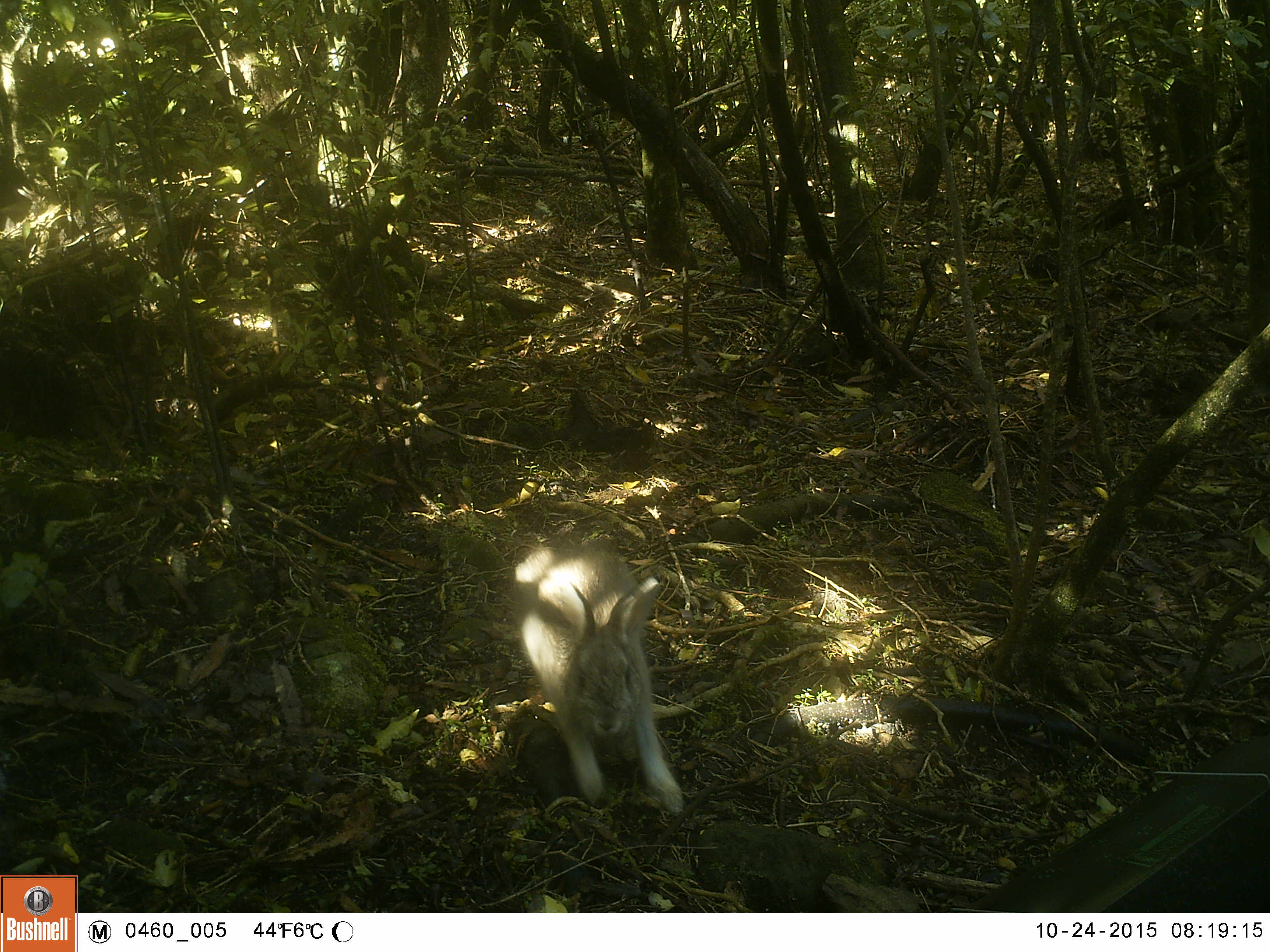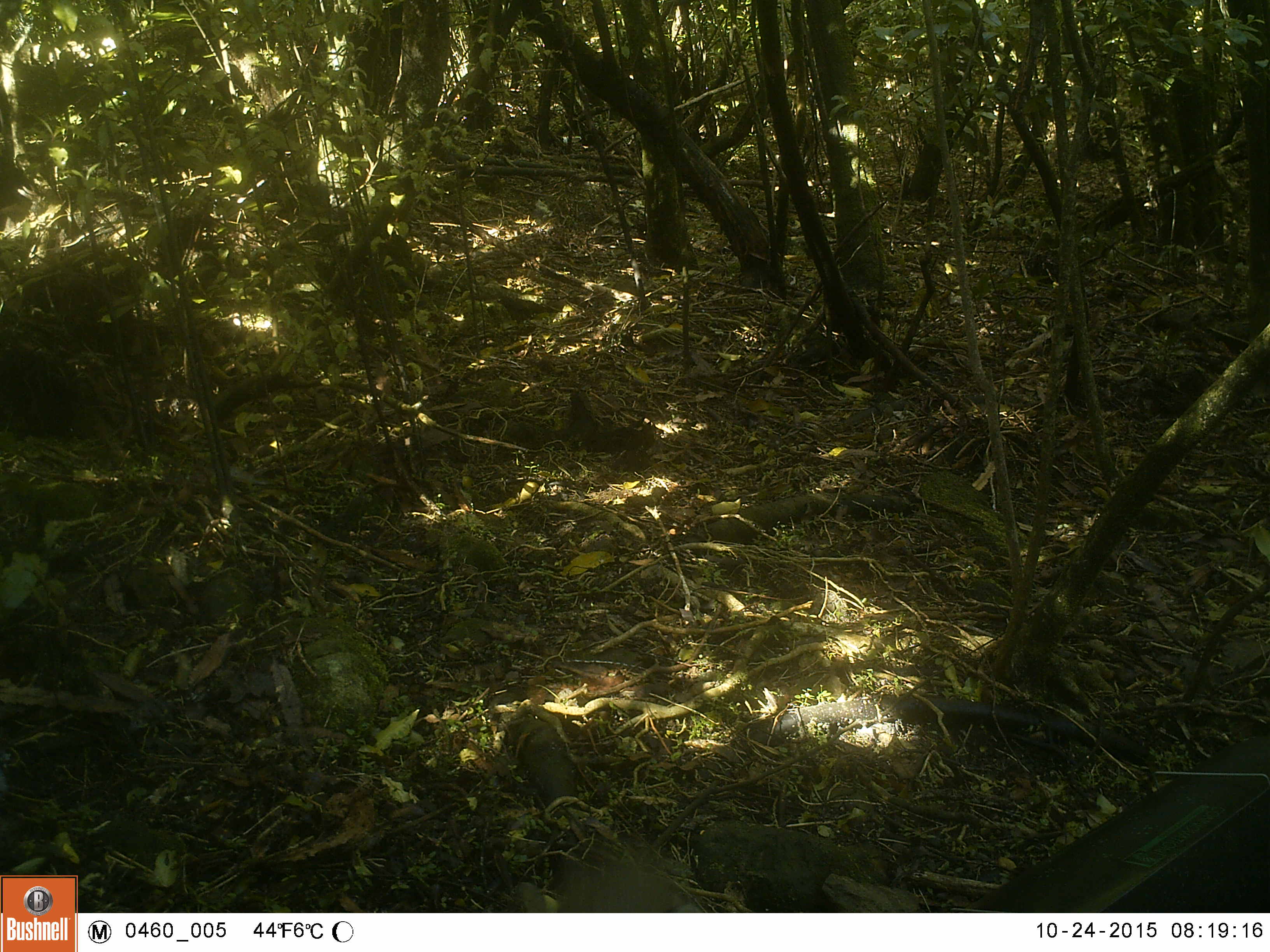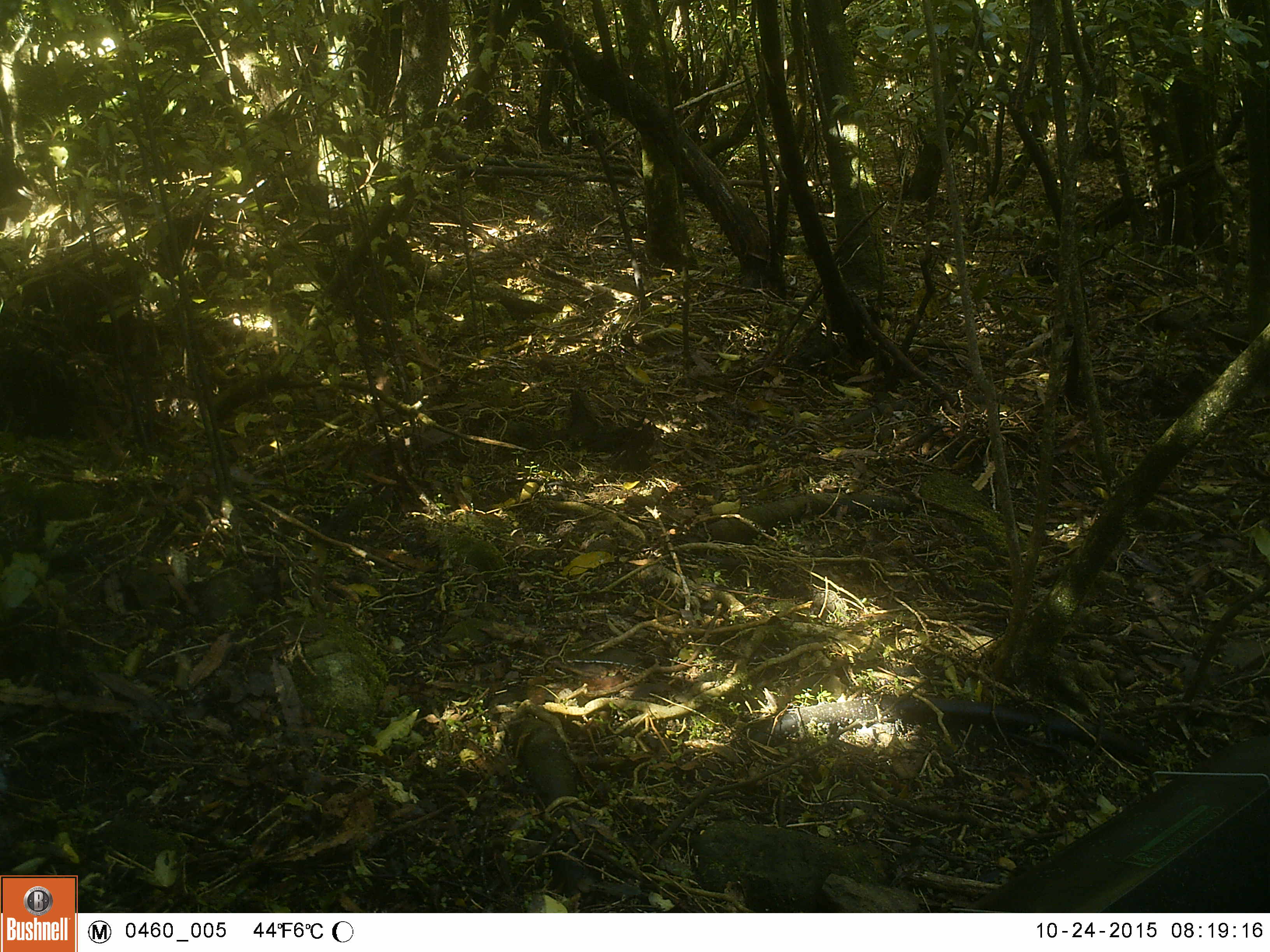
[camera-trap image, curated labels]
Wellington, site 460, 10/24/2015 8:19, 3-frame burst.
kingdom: Animalia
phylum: Chordata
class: Mammalia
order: Lagomorpha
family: Leporidae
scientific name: Leporidae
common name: rabbit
Rabbit (Leporidae).